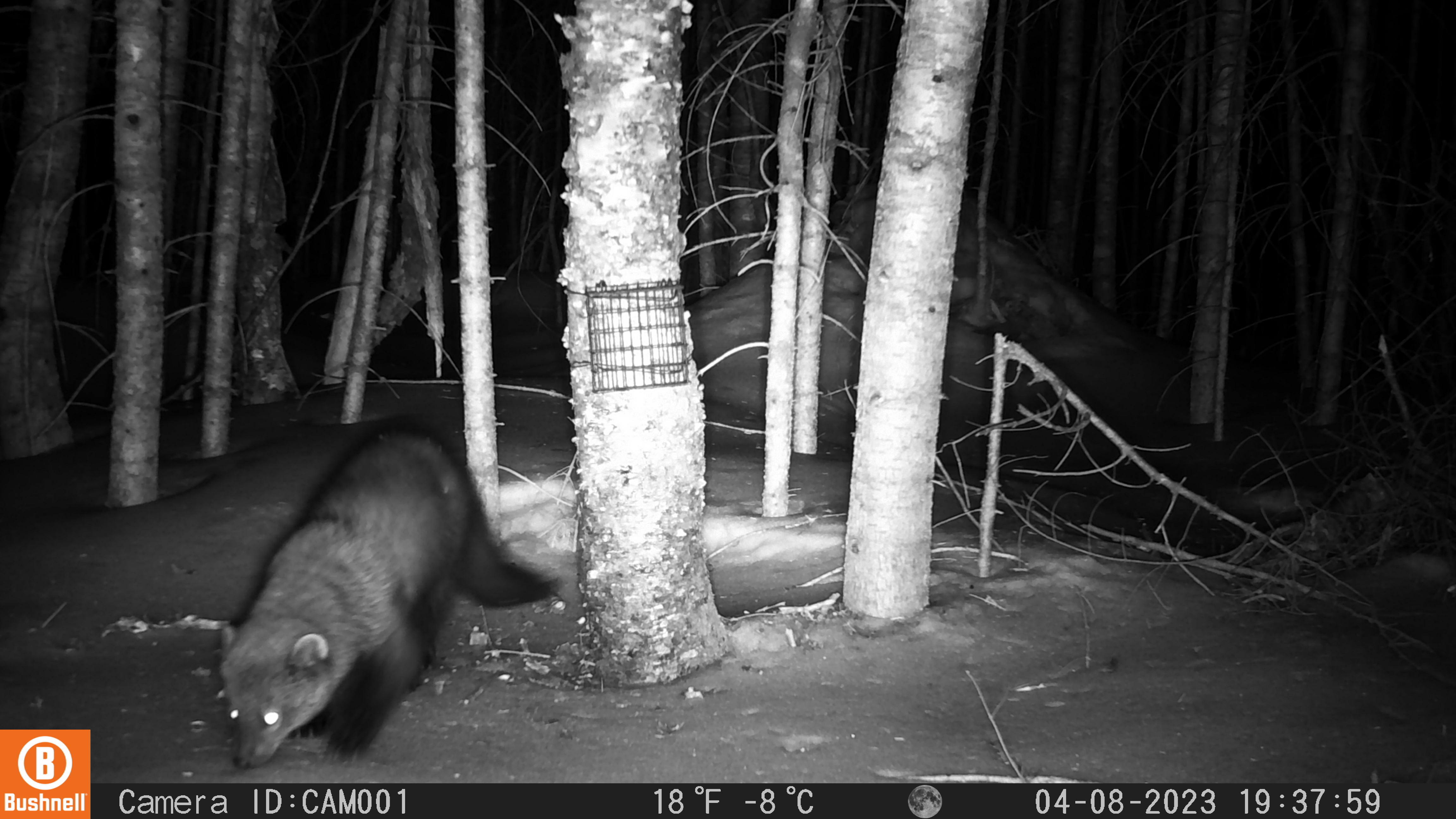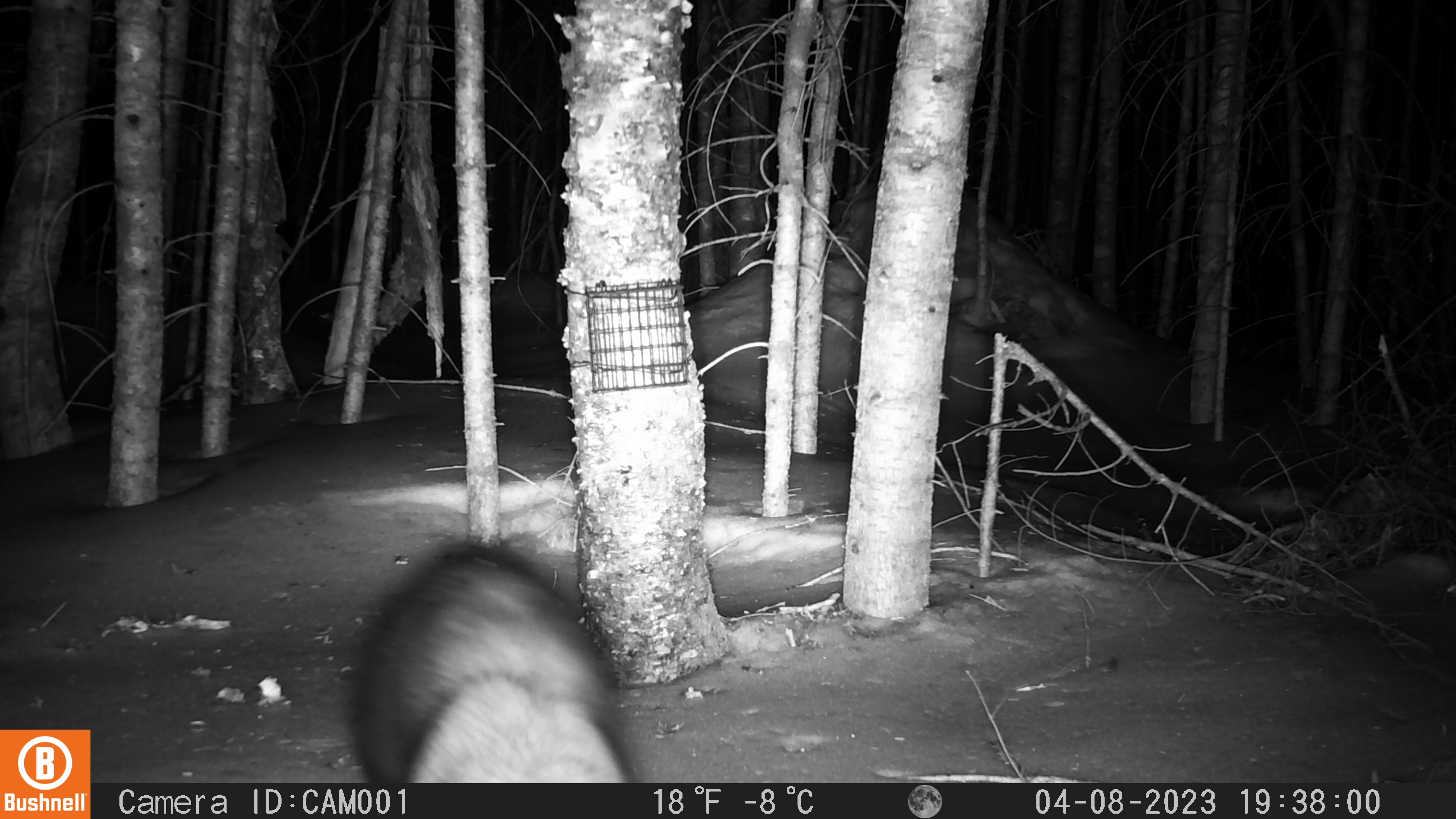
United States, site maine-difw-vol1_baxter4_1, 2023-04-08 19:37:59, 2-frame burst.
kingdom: Animalia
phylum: Chordata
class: Mammalia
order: Carnivora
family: Mustelidae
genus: Pekania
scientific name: Pekania pennanti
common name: fisher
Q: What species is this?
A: Fisher (Pekania pennanti).